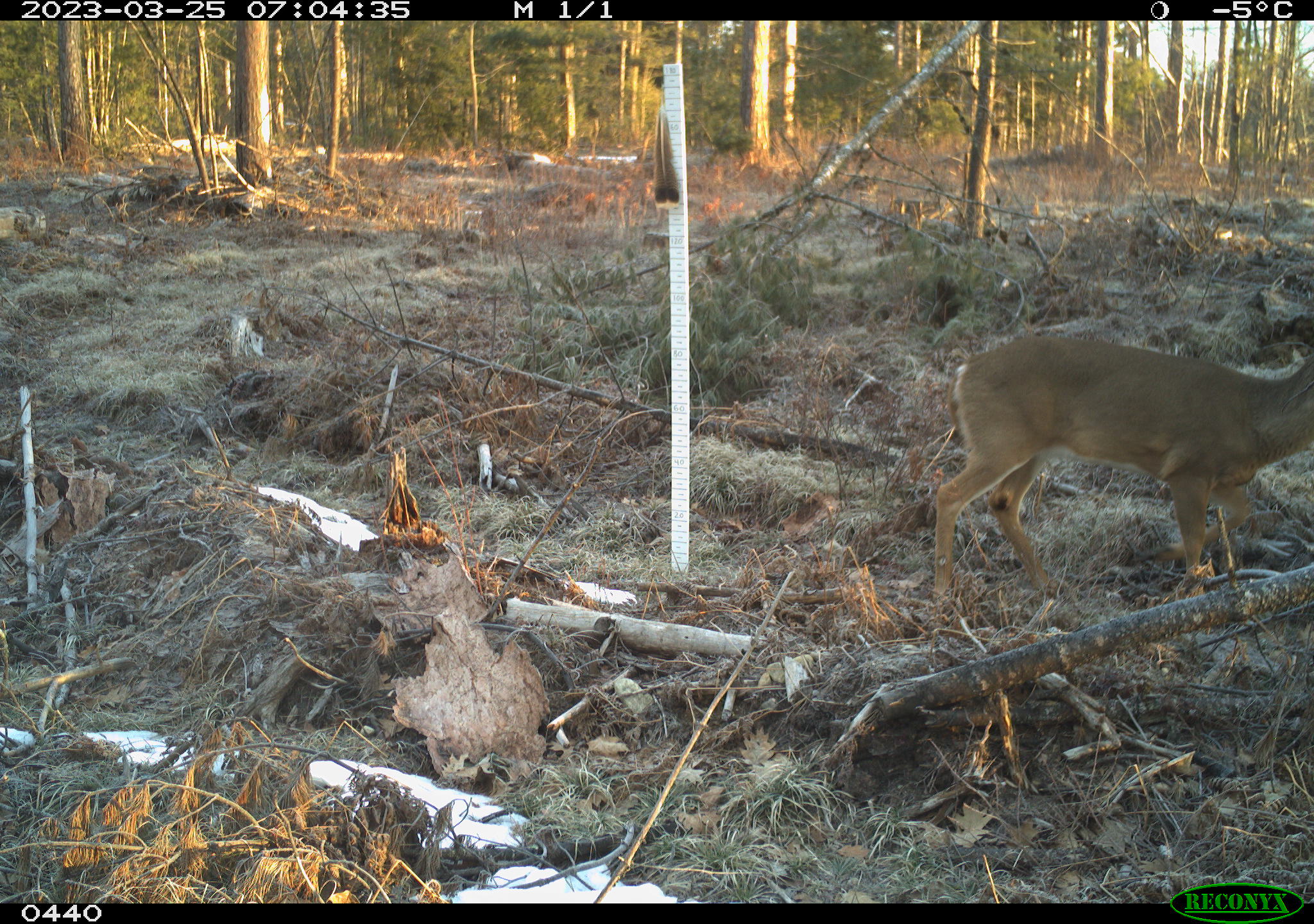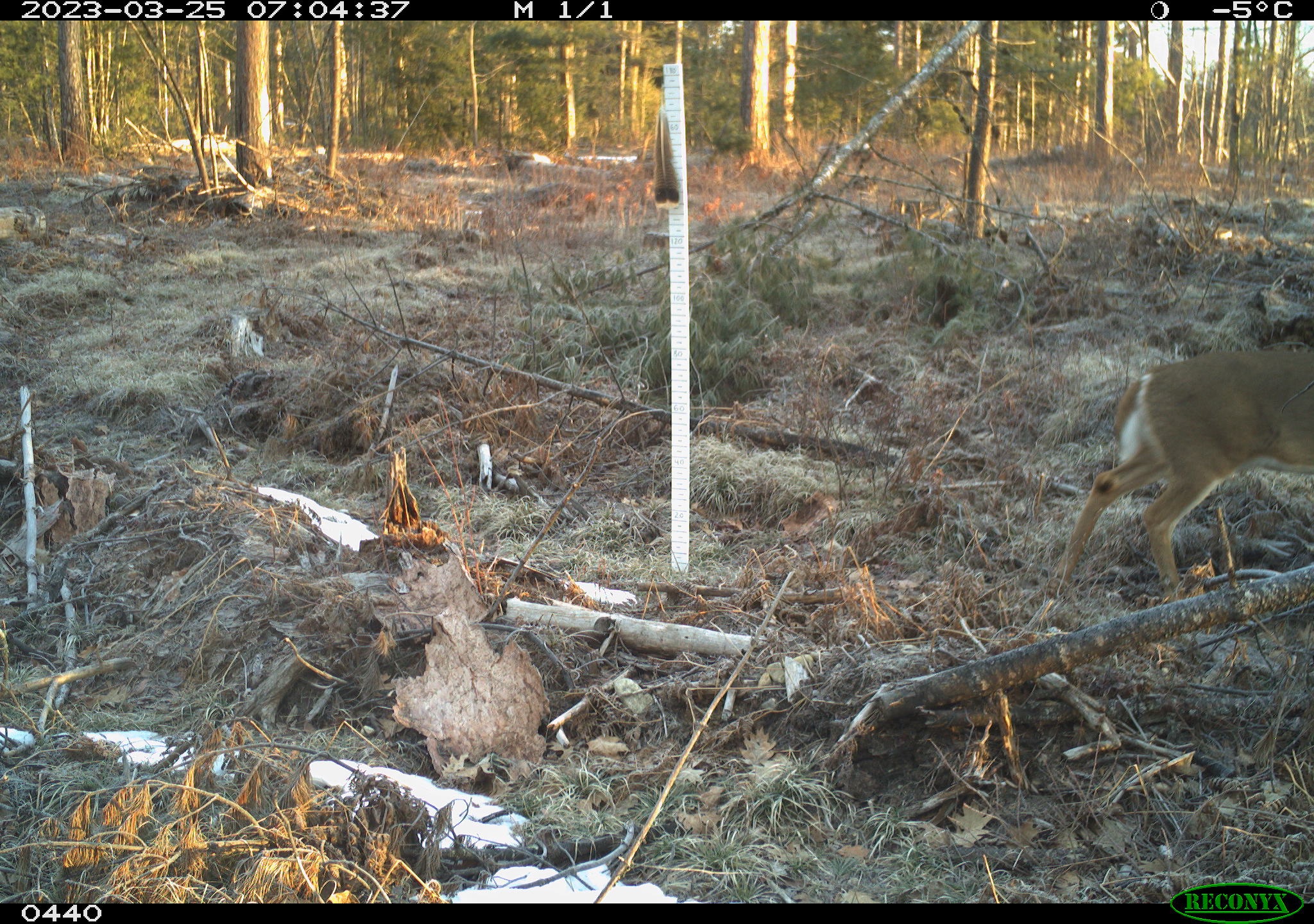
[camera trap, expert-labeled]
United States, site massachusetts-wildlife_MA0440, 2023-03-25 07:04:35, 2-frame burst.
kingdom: Animalia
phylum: Chordata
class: Mammalia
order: Artiodactyla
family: Cervidae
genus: Odocoileus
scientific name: Odocoileus virginianus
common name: white-tailed deer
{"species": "white-tailed deer (Odocoileus virginianus)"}